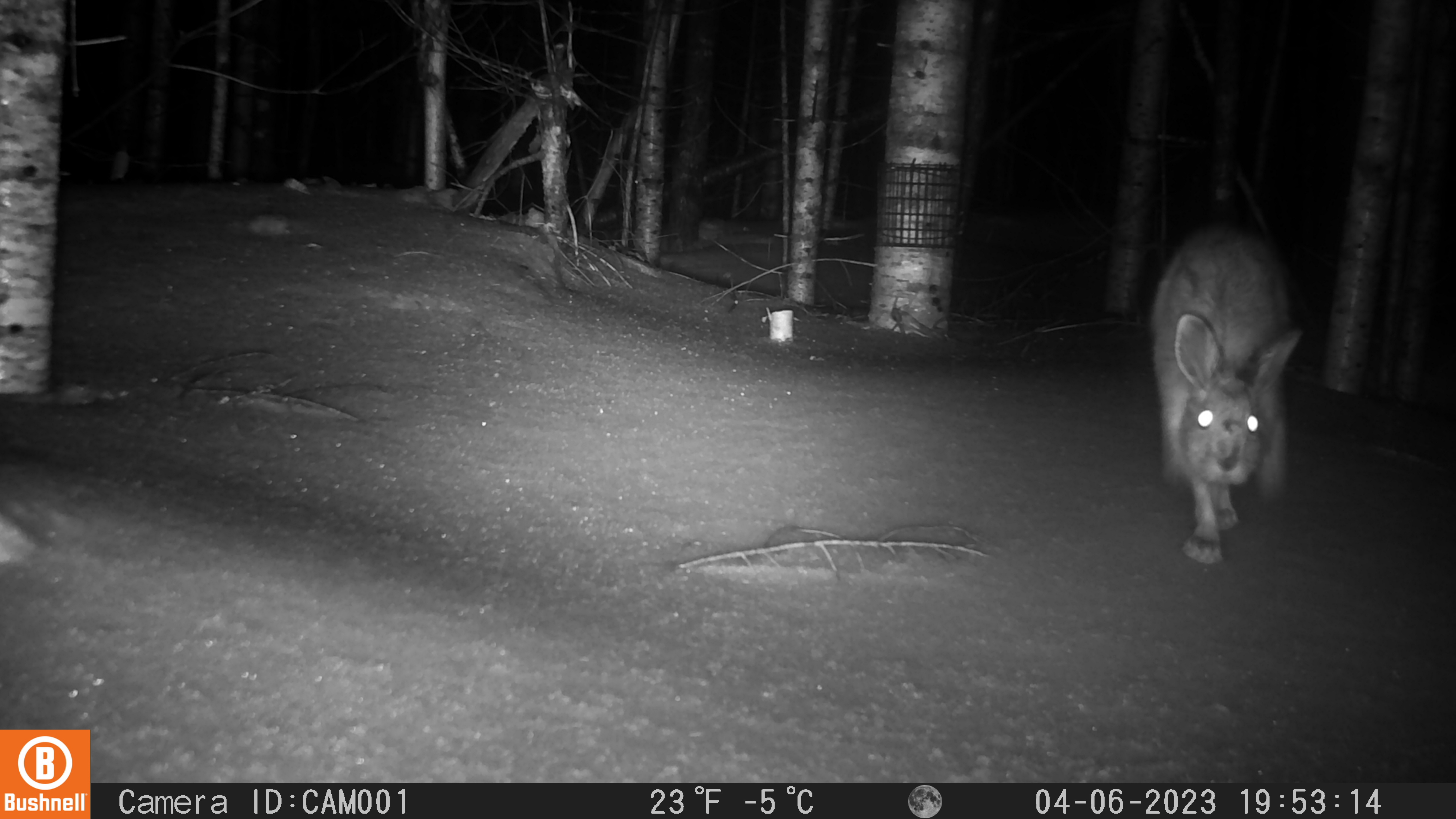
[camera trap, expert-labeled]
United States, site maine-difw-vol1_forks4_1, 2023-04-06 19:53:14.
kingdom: Animalia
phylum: Chordata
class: Mammalia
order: Lagomorpha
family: Leporidae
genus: Lepus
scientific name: Lepus americanus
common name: snowshoe hare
Snowshoe hare (Lepus americanus).